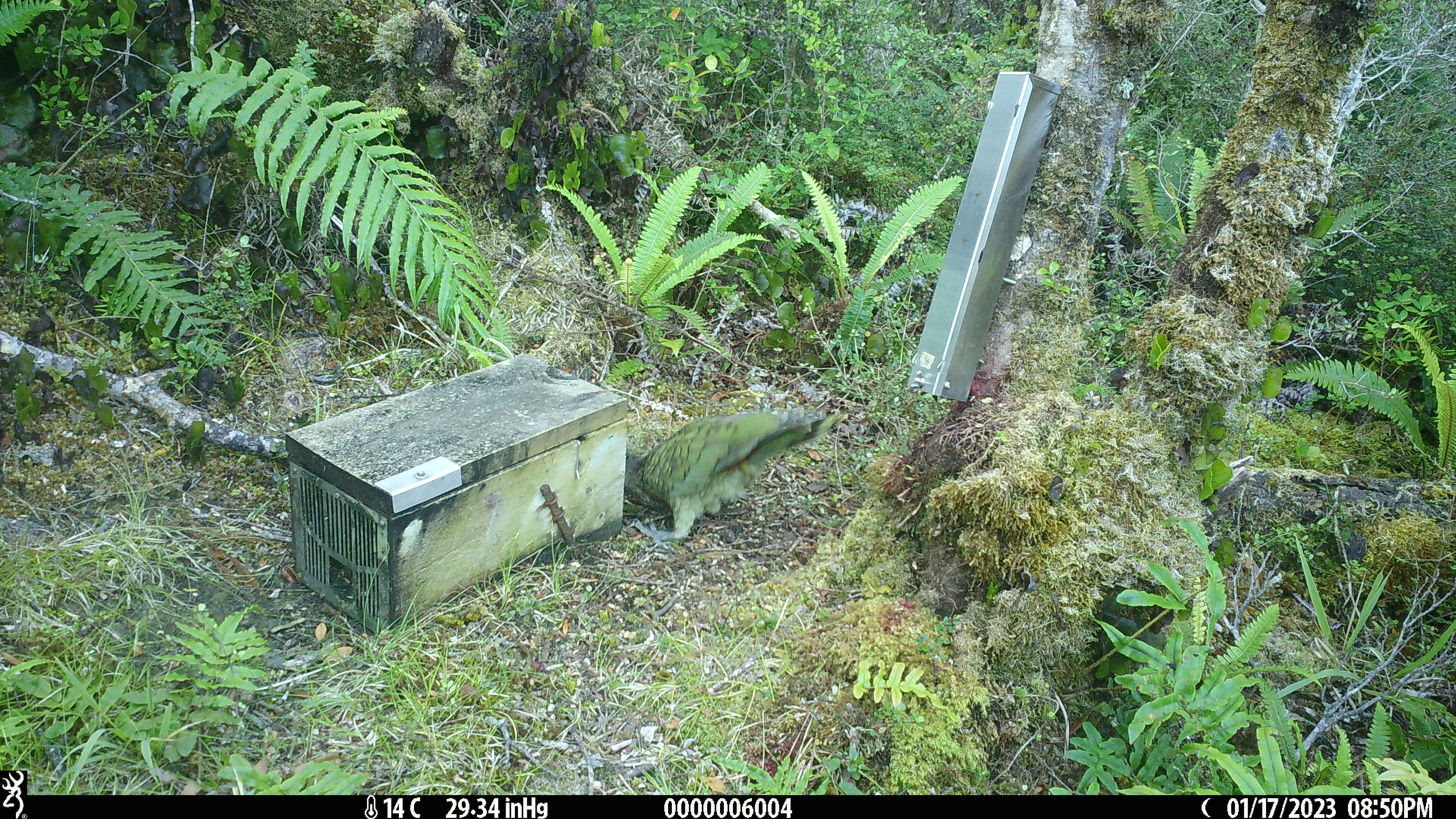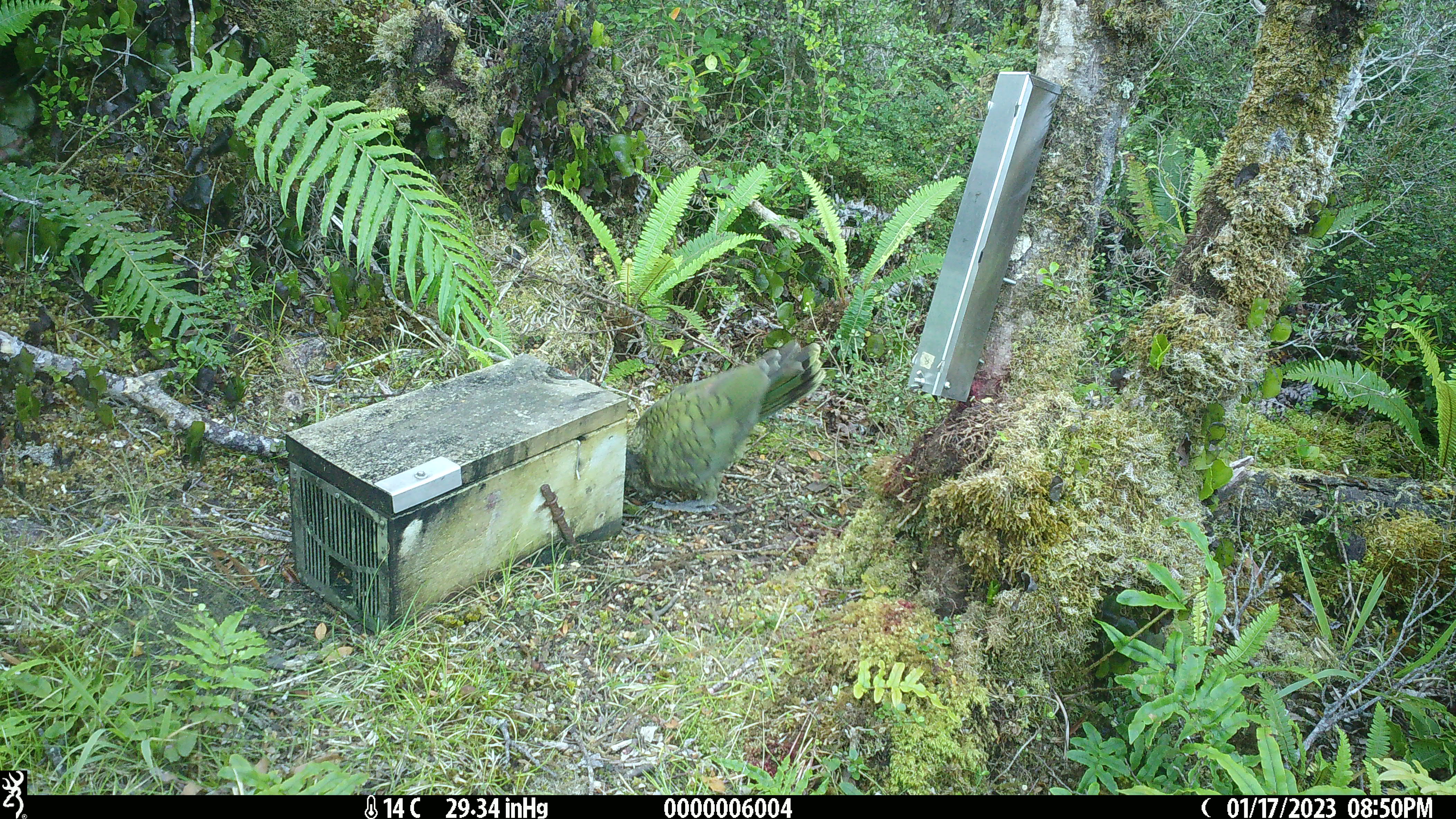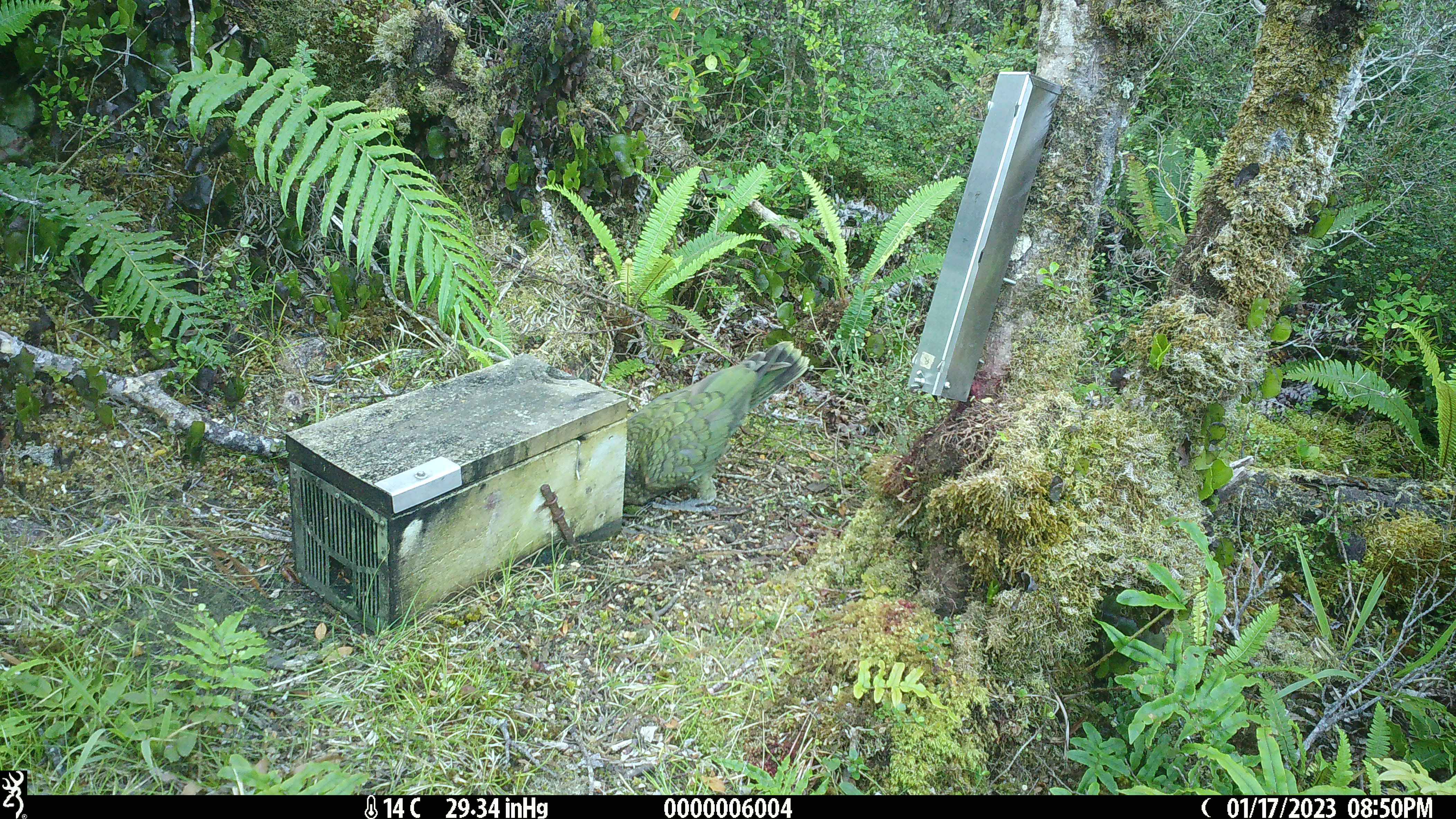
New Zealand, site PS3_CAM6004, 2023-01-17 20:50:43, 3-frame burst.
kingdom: Animalia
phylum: Chordata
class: Aves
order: Psittaciformes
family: Strigopidae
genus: Nestor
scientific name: Nestor notabilis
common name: kea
Kea (Nestor notabilis).